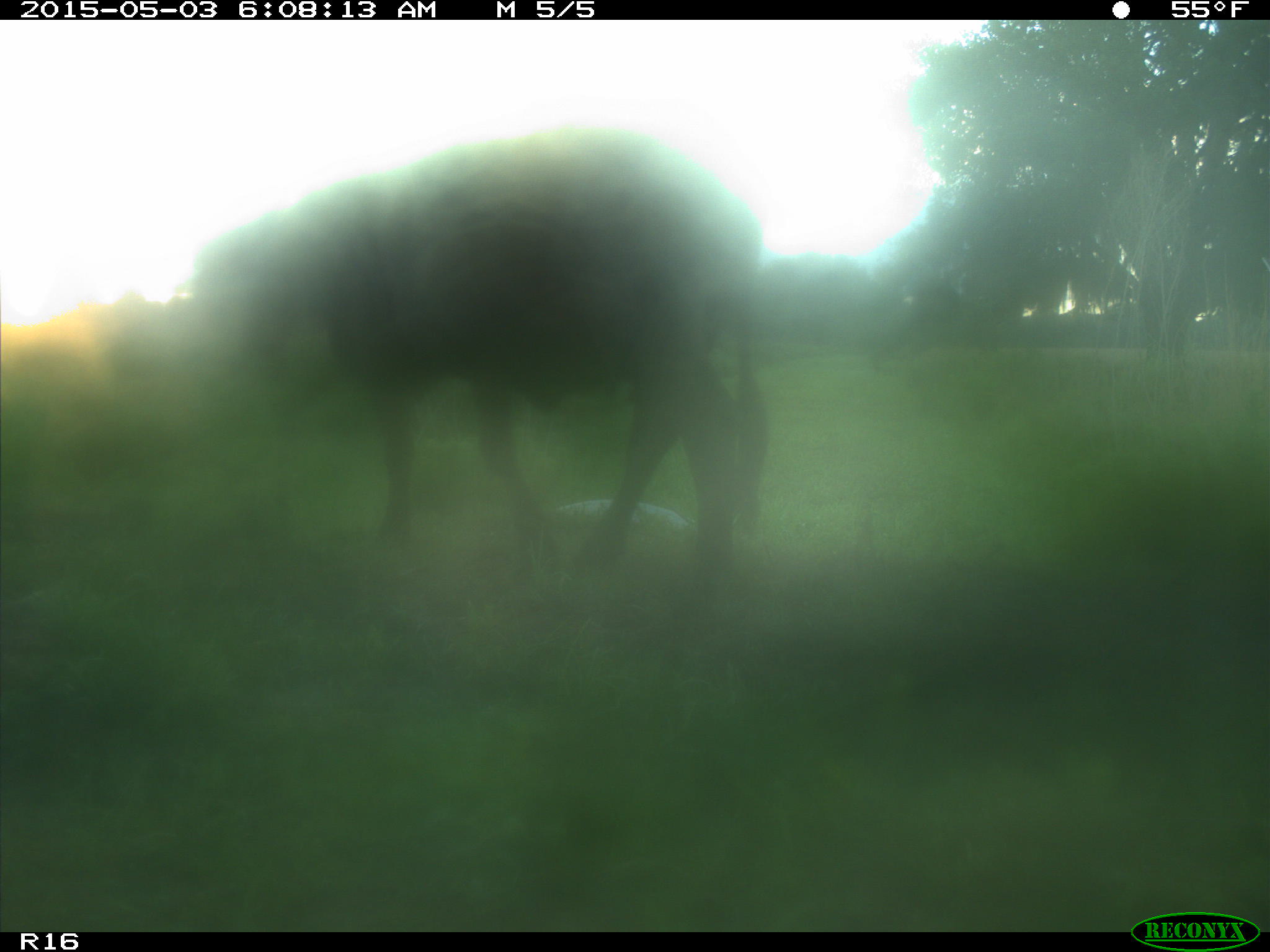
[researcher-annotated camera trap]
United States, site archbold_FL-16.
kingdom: Animalia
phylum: Chordata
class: Mammalia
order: Artiodactyla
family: Bovidae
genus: Bos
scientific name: Bos taurus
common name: domestic cow